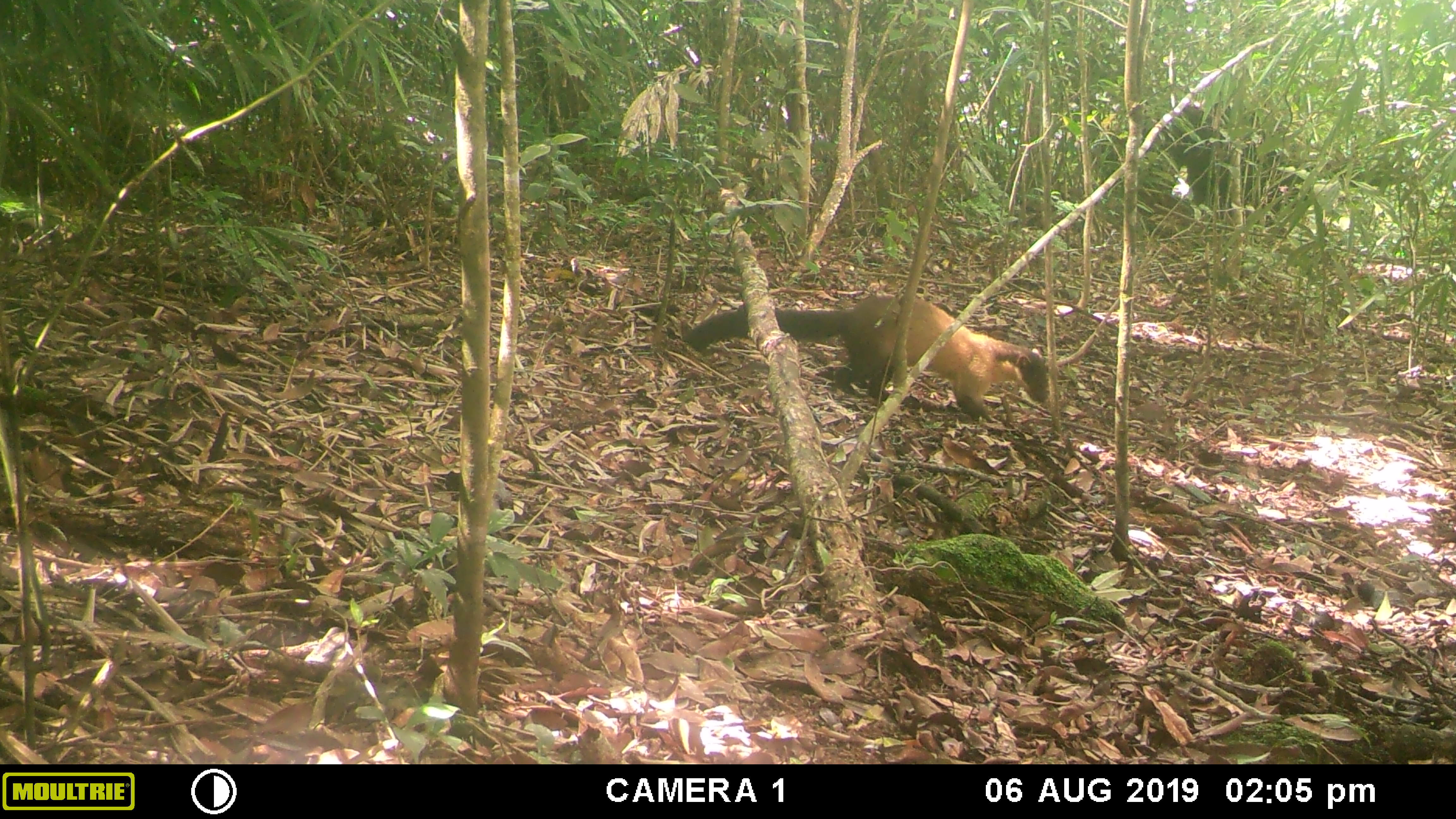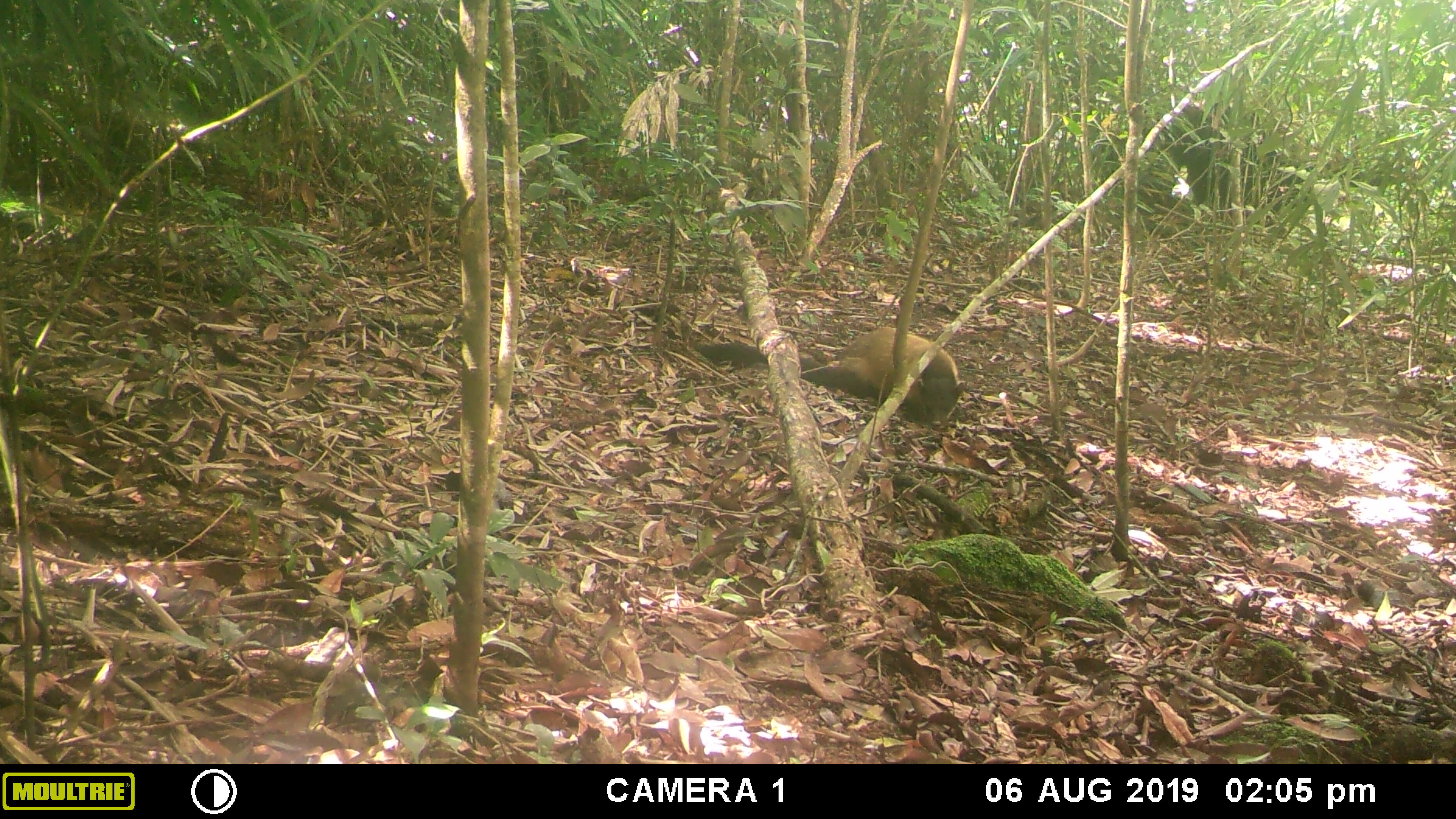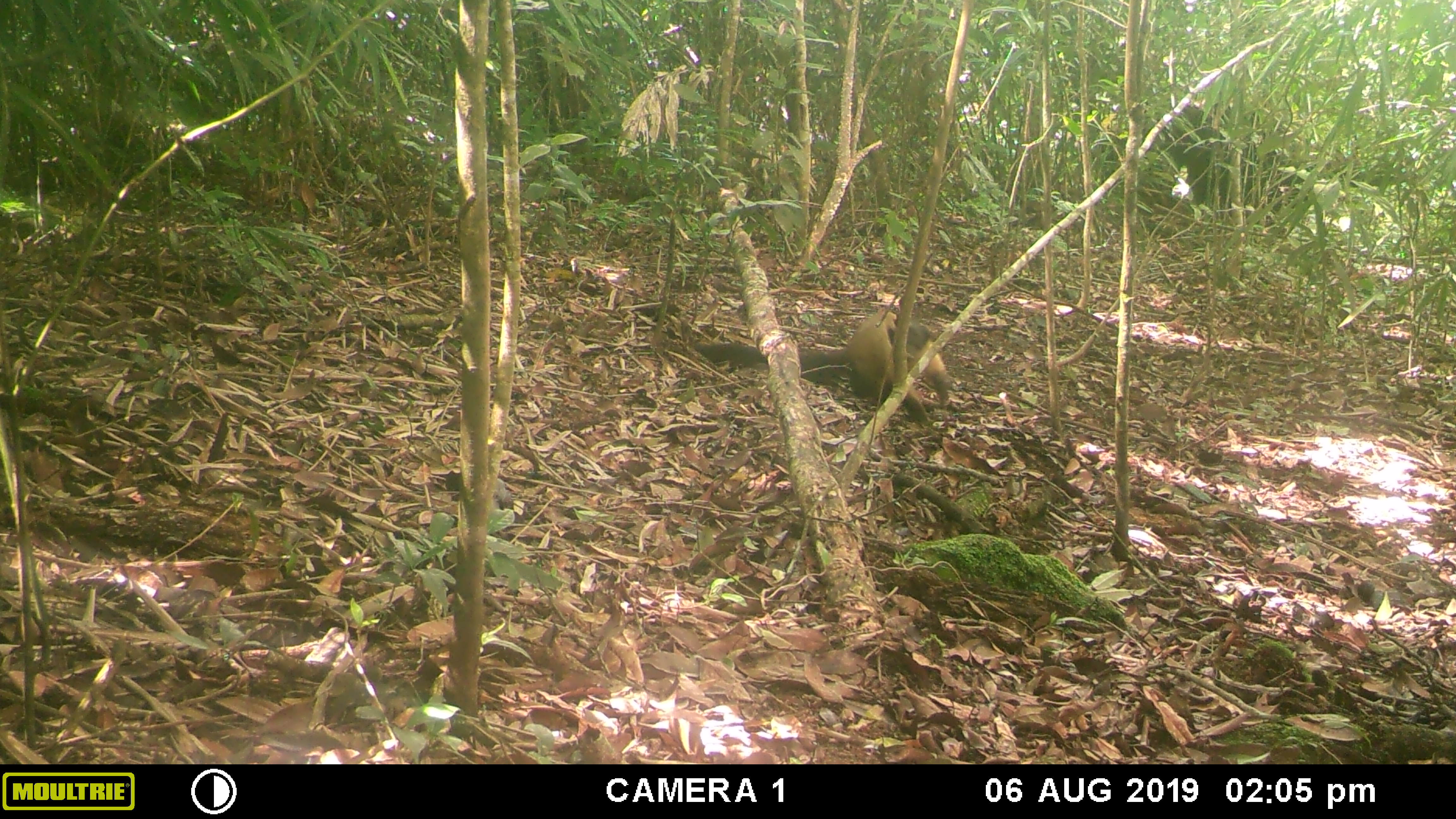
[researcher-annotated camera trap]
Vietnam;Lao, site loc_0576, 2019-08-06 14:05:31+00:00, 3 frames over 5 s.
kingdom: Animalia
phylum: Chordata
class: Mammalia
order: Carnivora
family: Mustelidae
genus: Martes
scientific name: Martes flavigula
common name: yellow-throated marten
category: yellow throated marten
Yellow throated marten (yellow-throated marten) (Martes flavigula). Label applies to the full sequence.